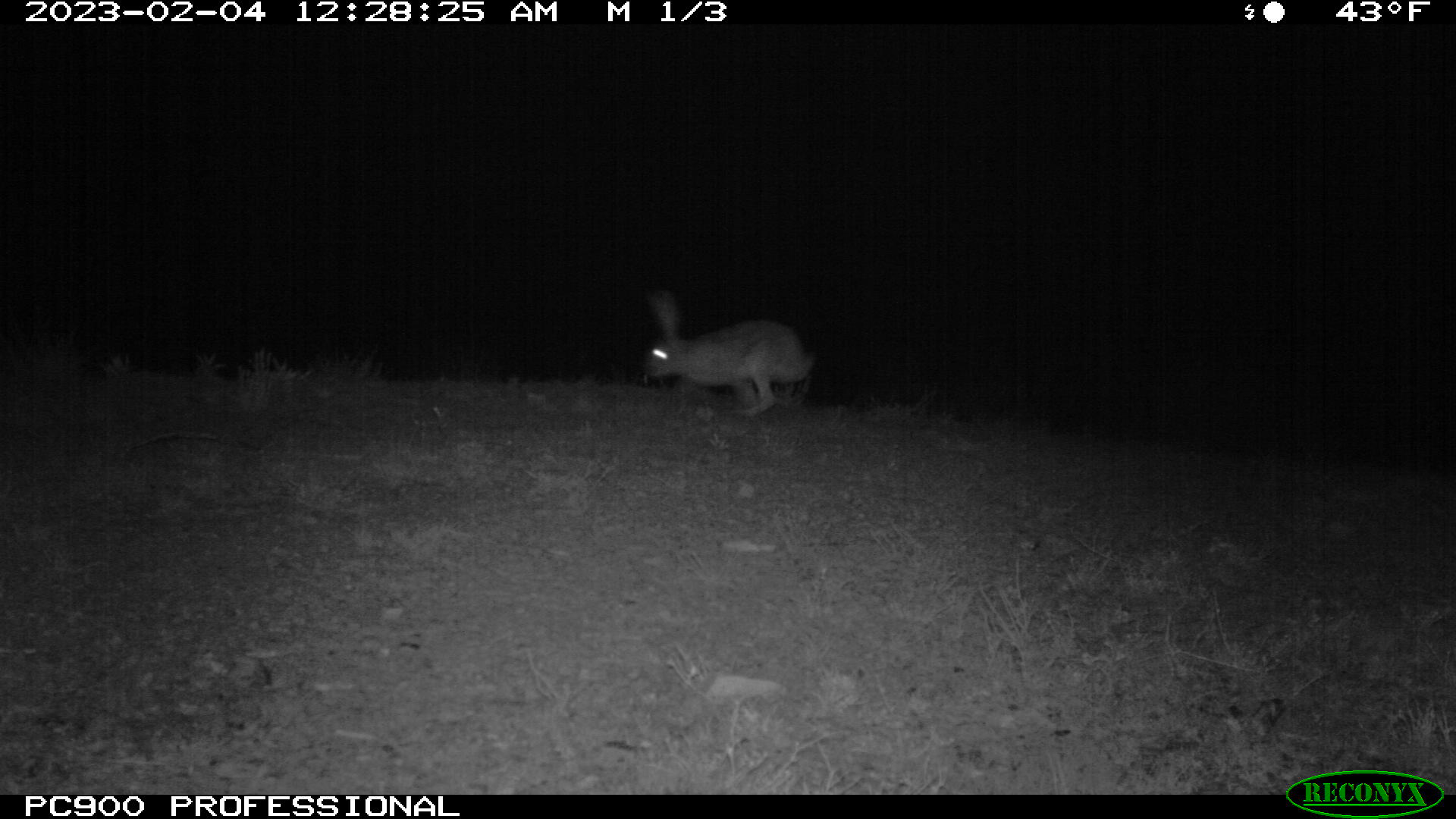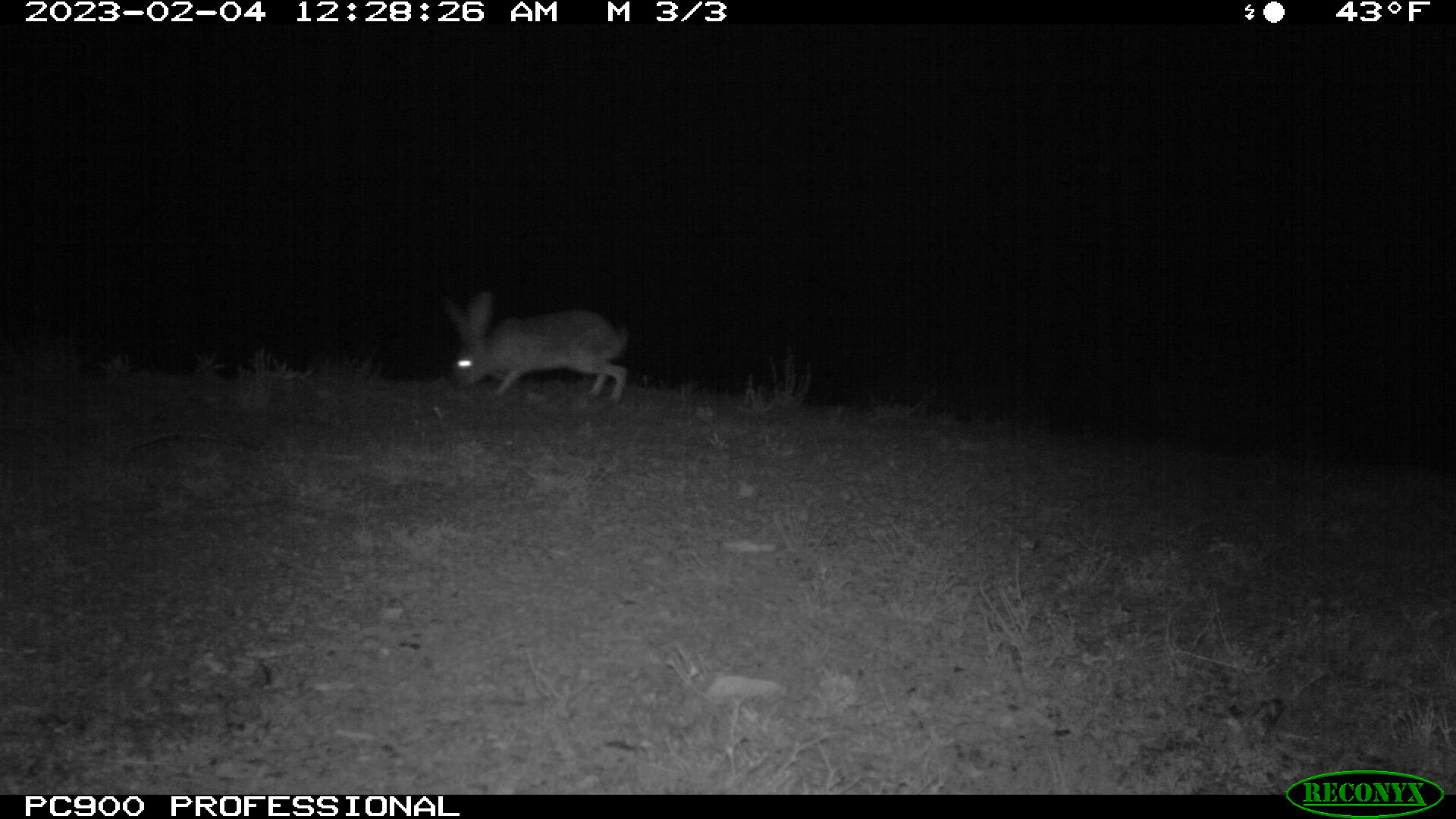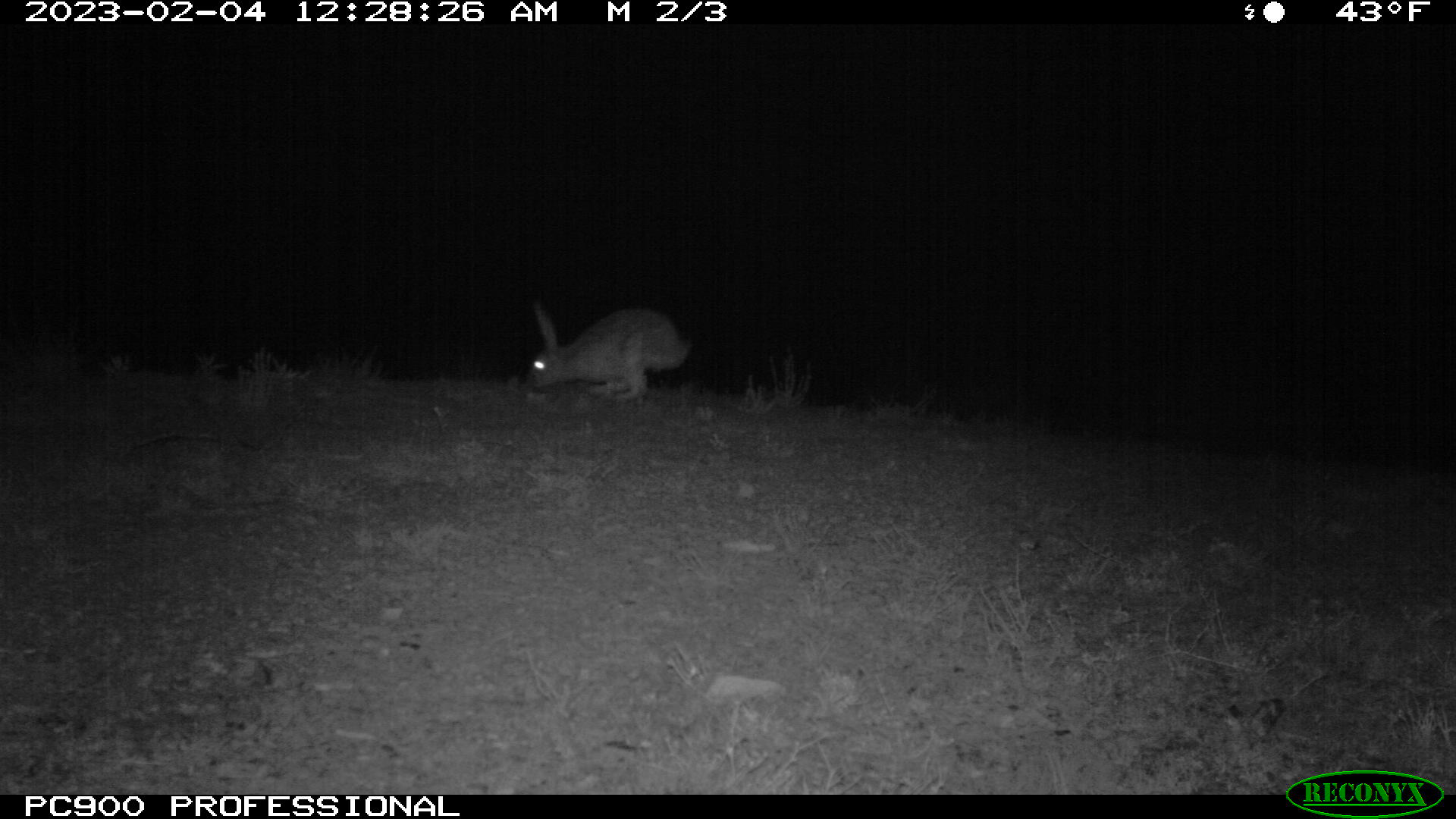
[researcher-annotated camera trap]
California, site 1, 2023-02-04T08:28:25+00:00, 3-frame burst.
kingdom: Animalia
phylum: Chordata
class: Mammalia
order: Lagomorpha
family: Leporidae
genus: Lepus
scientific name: Lepus californicus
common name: black-tailed jackrabbit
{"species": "black-tailed jackrabbit (Lepus californicus)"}